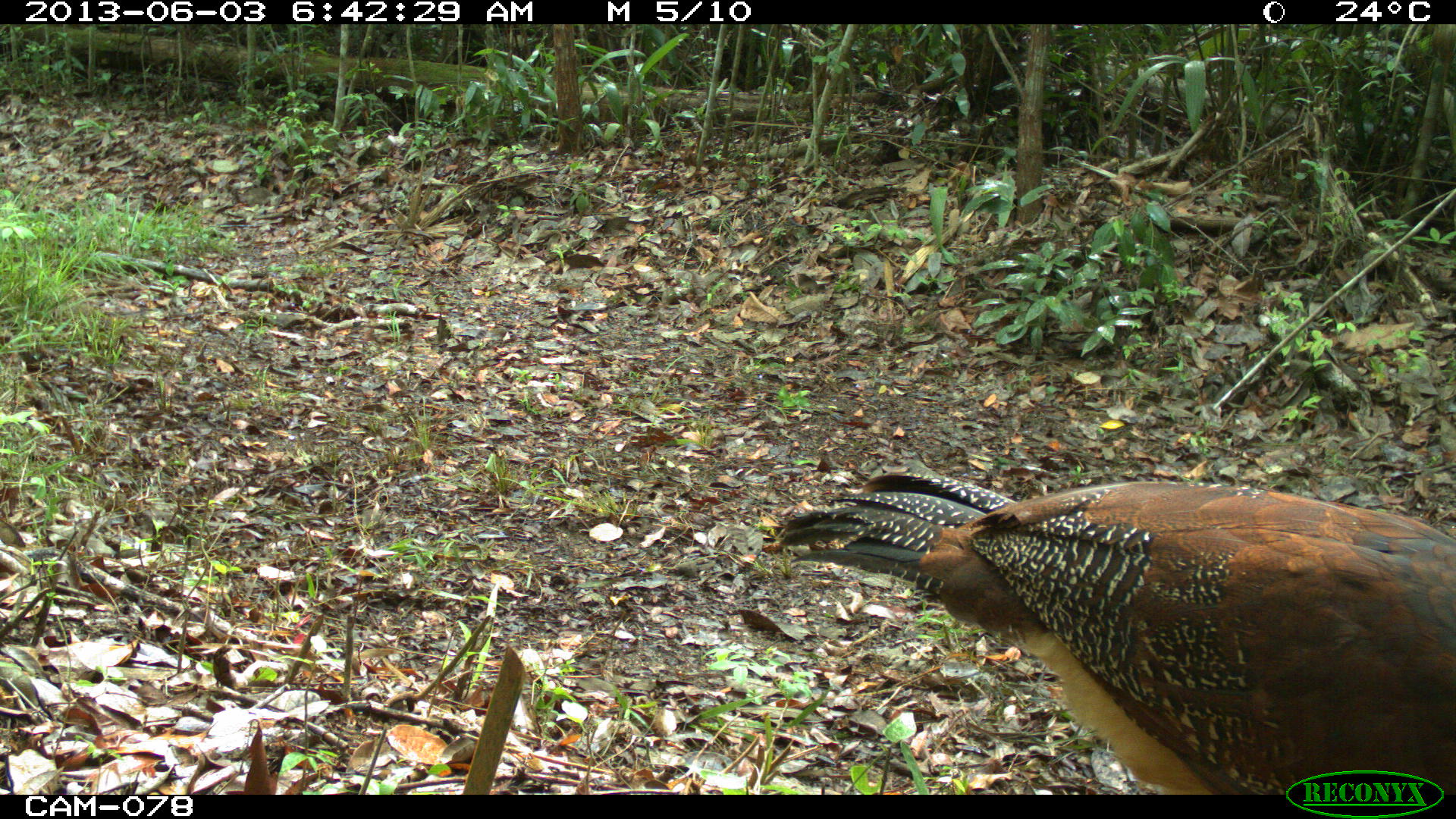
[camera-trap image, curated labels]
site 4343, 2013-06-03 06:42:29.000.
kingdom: Animalia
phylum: Chordata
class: Aves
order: Galliformes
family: Cracidae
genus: Crax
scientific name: Crax rubra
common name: great curassow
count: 3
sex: female